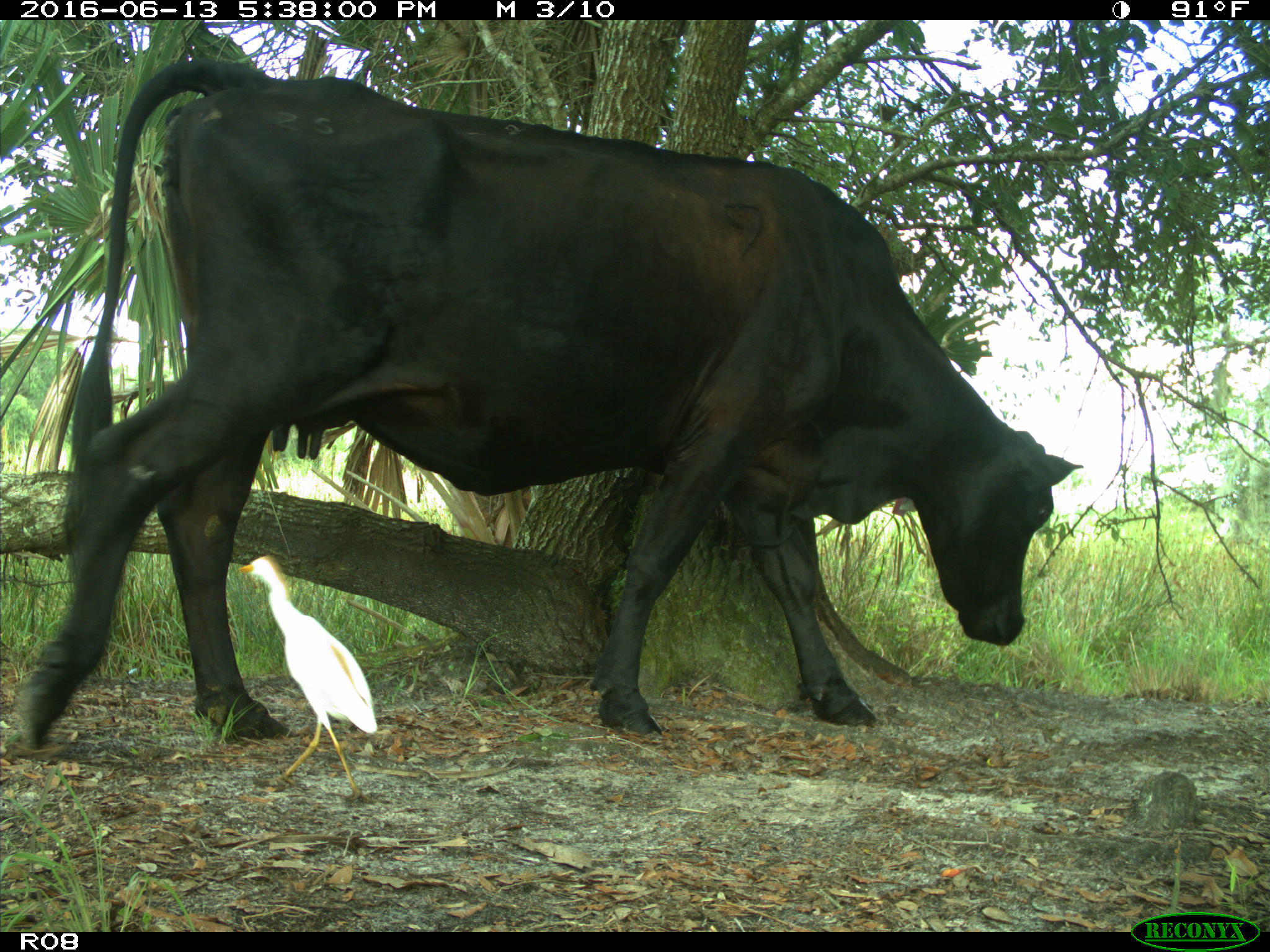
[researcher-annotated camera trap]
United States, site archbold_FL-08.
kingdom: Animalia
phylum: Chordata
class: Mammalia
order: Artiodactyla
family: Bovidae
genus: Bos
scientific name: Bos taurus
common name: domestic cow